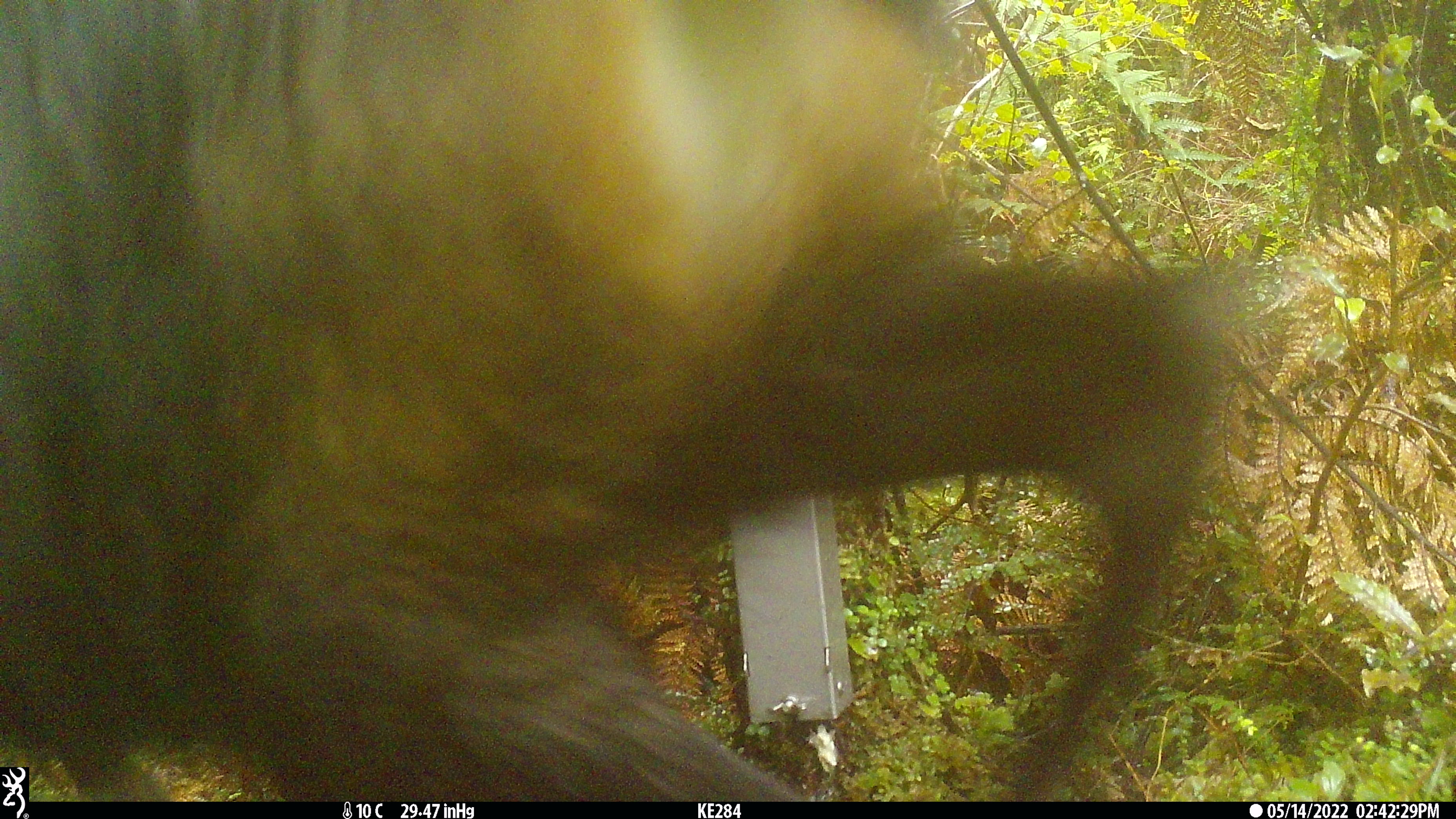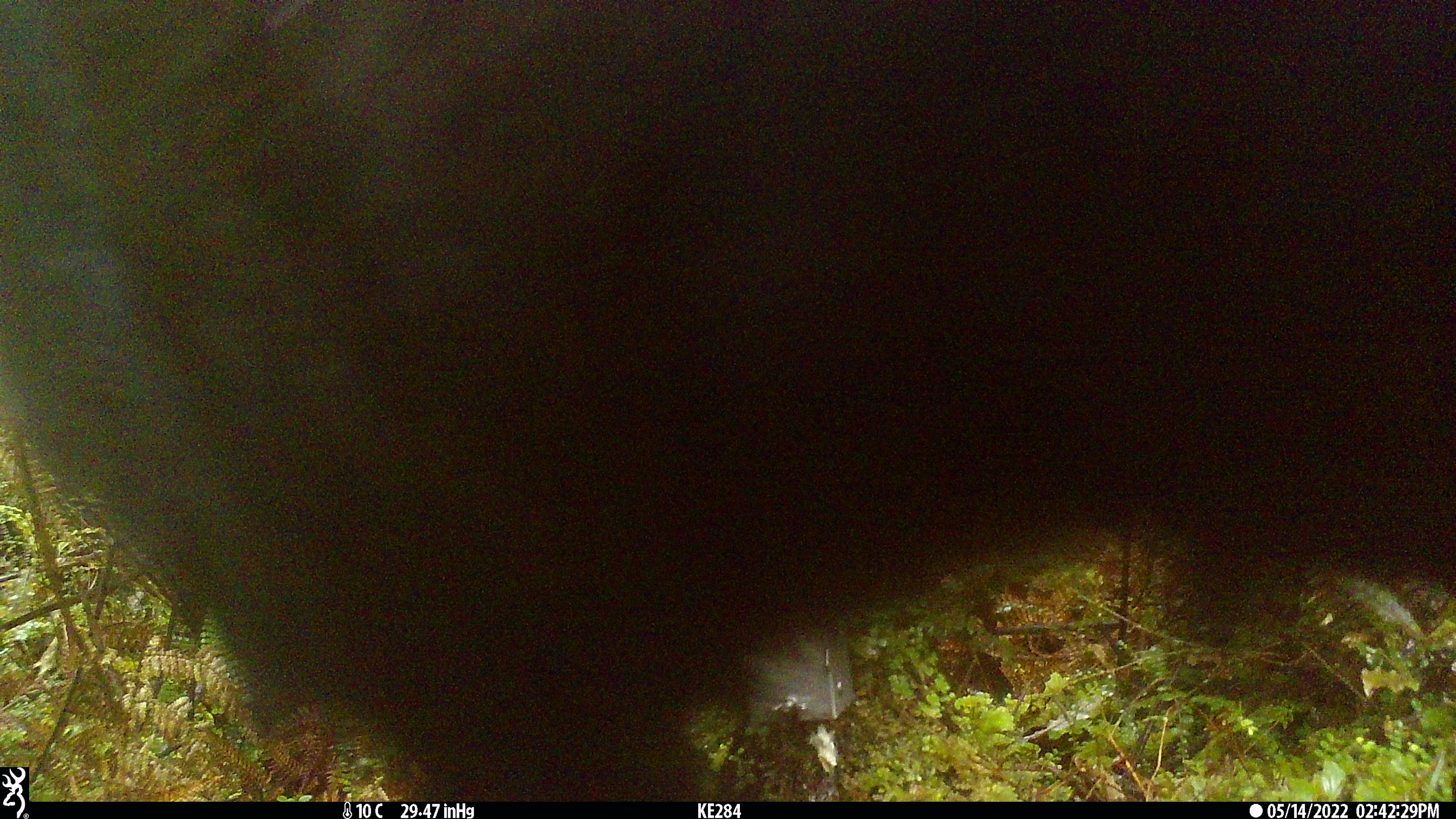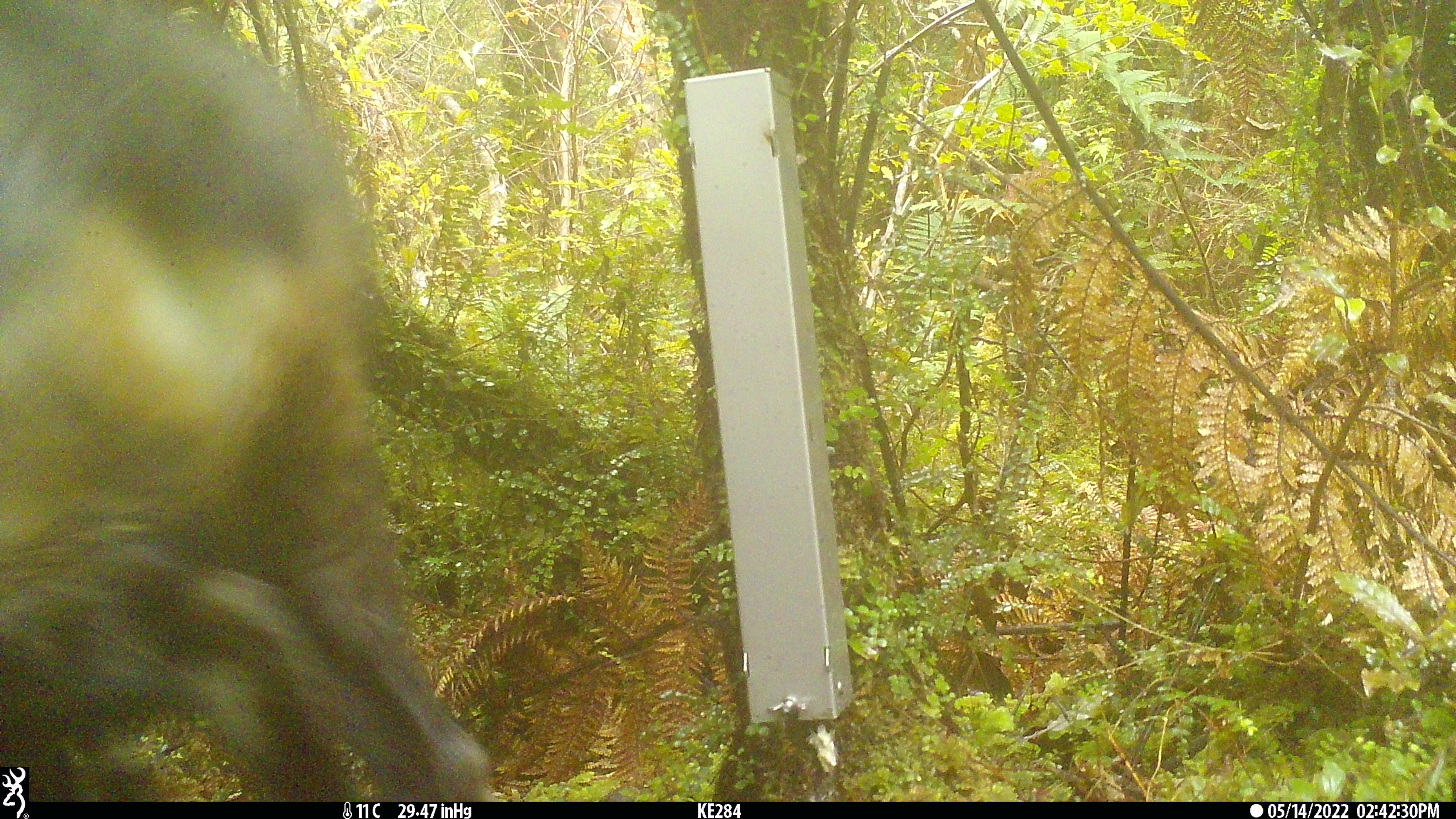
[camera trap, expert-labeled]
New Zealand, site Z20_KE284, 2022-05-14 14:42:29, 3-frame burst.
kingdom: Animalia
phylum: Chordata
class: Mammalia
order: Artiodactyla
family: Bovidae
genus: Rupicapra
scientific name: Rupicapra rupicapra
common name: alpine chamois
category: chamois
Chamois (alpine chamois) (Rupicapra rupicapra).